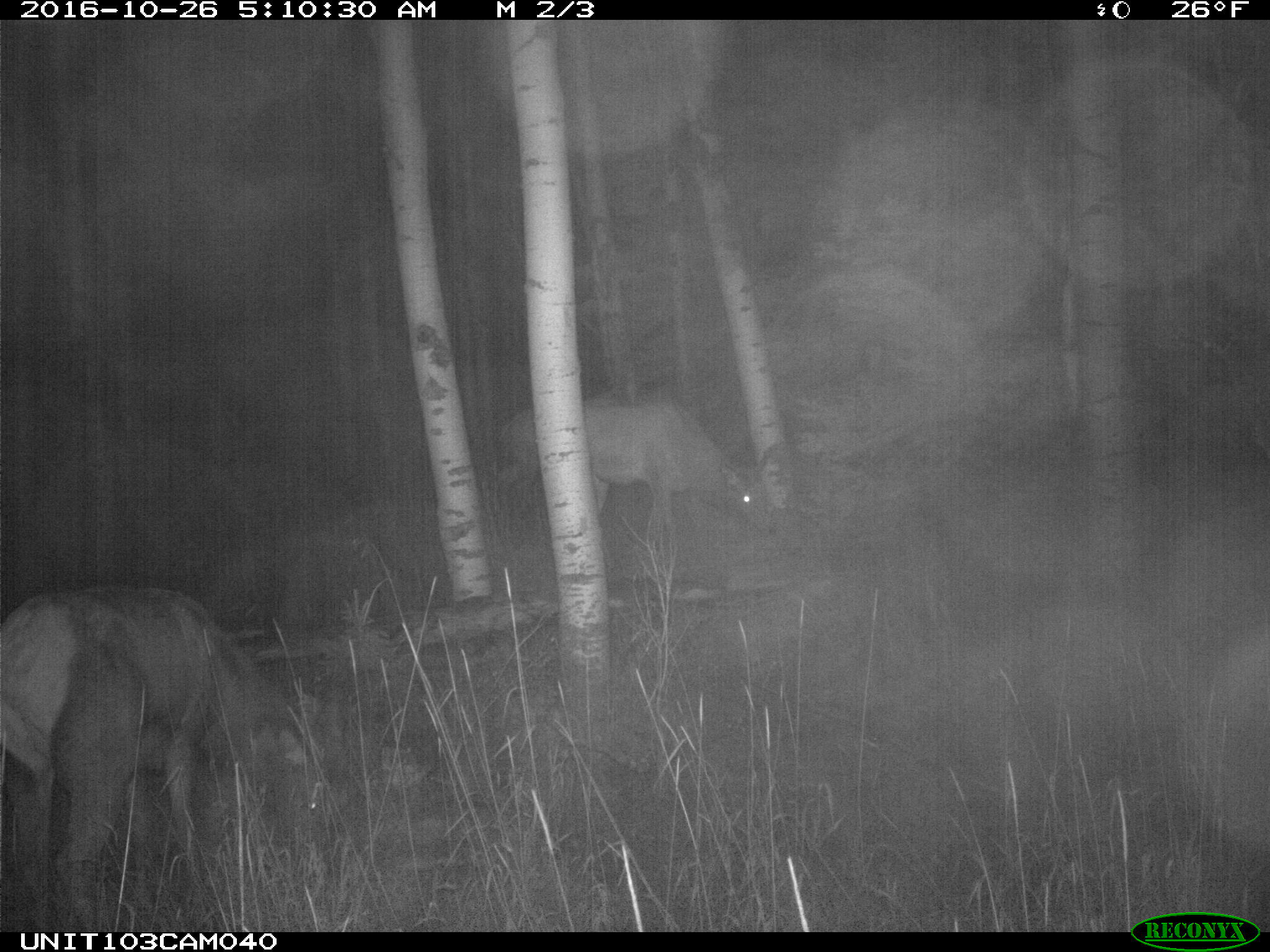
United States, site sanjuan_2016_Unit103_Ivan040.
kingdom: Animalia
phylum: Chordata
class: Mammalia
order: Artiodactyla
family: Cervidae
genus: Cervus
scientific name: Cervus elaphus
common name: red deer